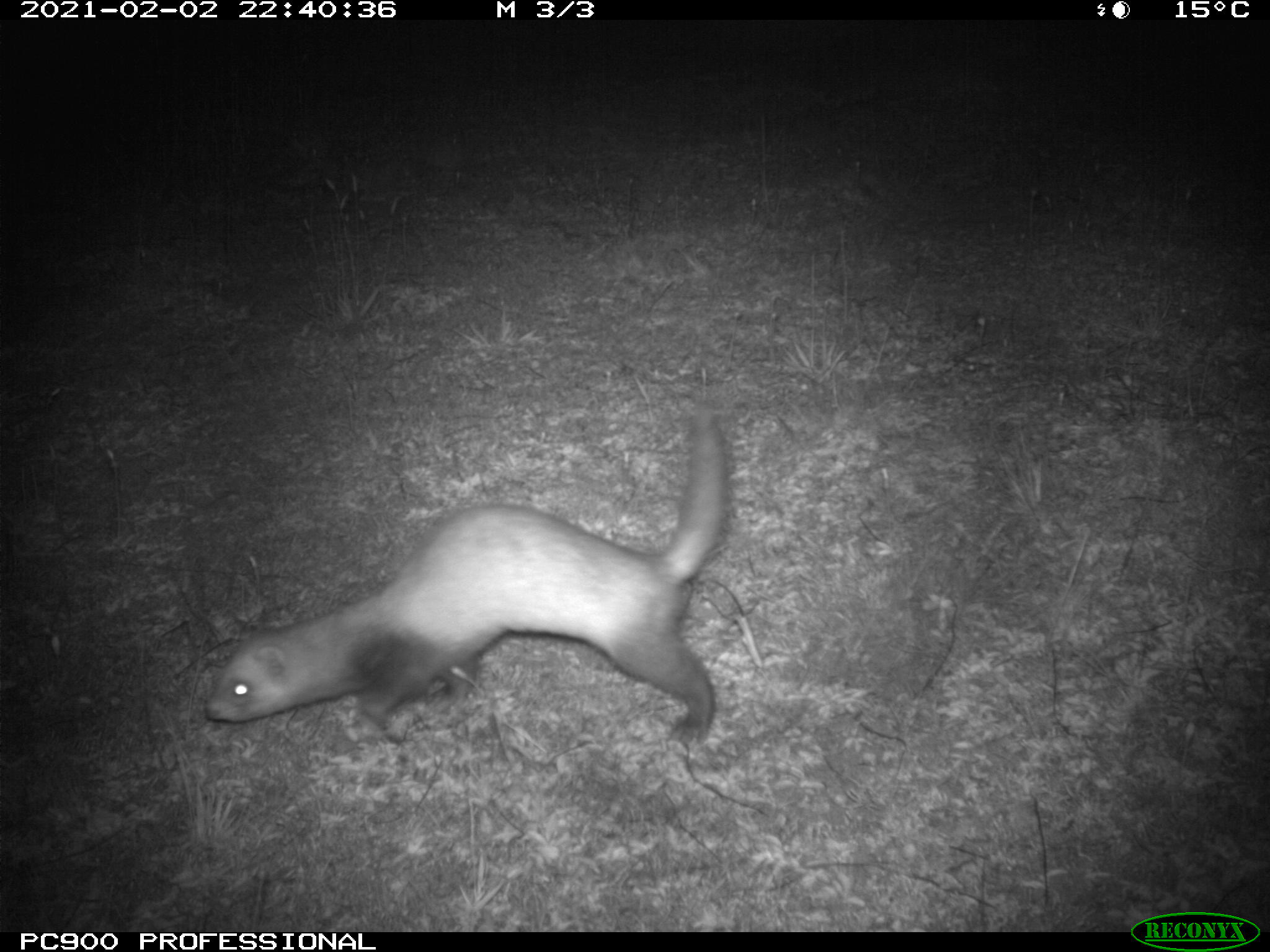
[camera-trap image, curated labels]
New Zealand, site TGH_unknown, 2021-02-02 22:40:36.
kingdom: Animalia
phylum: Chordata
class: Mammalia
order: Carnivora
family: Mustelidae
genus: Mustela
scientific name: Mustela furo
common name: ferret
Ferret (Mustela furo).